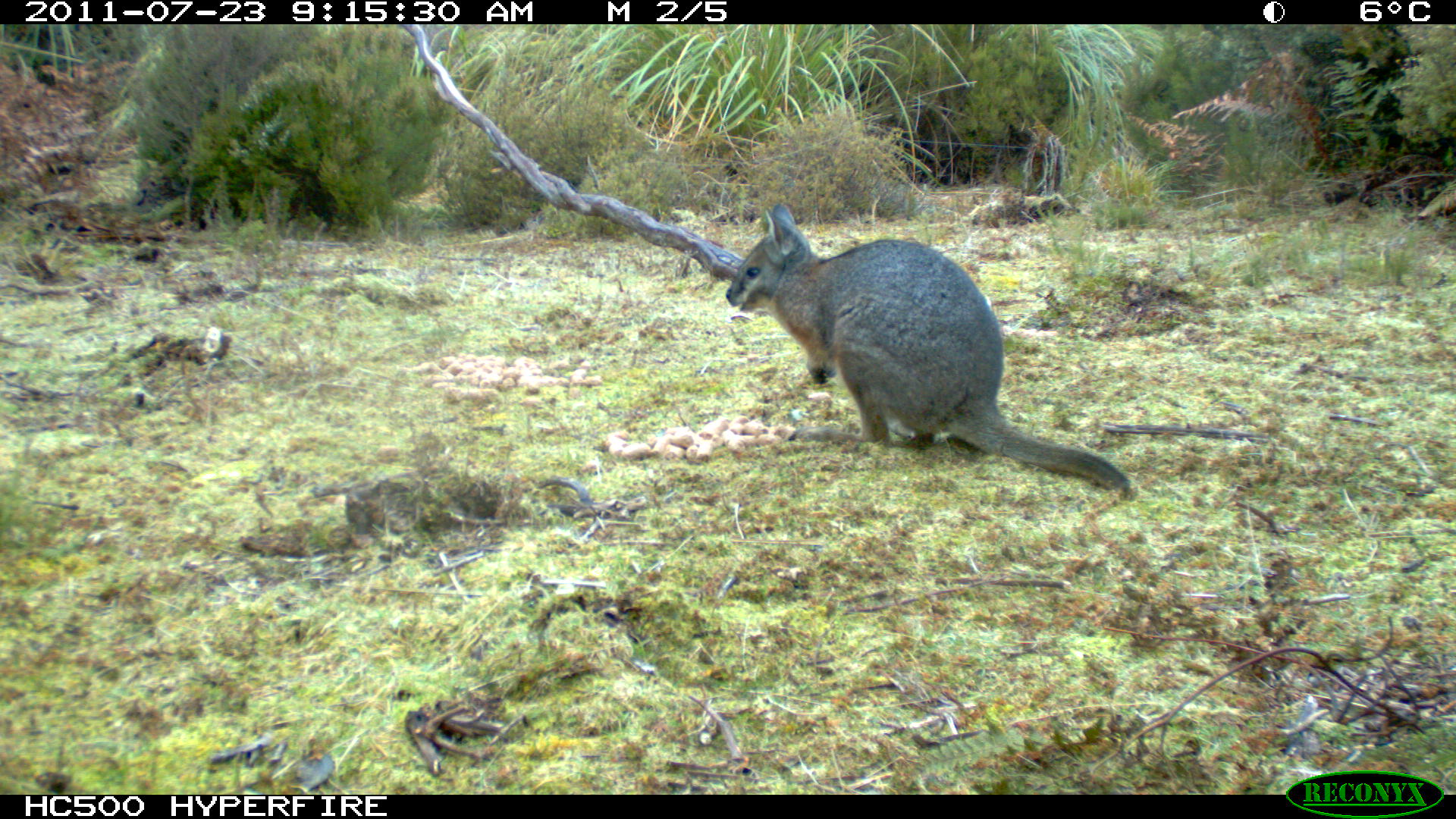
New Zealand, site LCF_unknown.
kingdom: Animalia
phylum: Chordata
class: Mammalia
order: Diprotodontia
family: Macropodidae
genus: Notamacropus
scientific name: Notamacropus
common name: wallaby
Wallaby (Notamacropus).